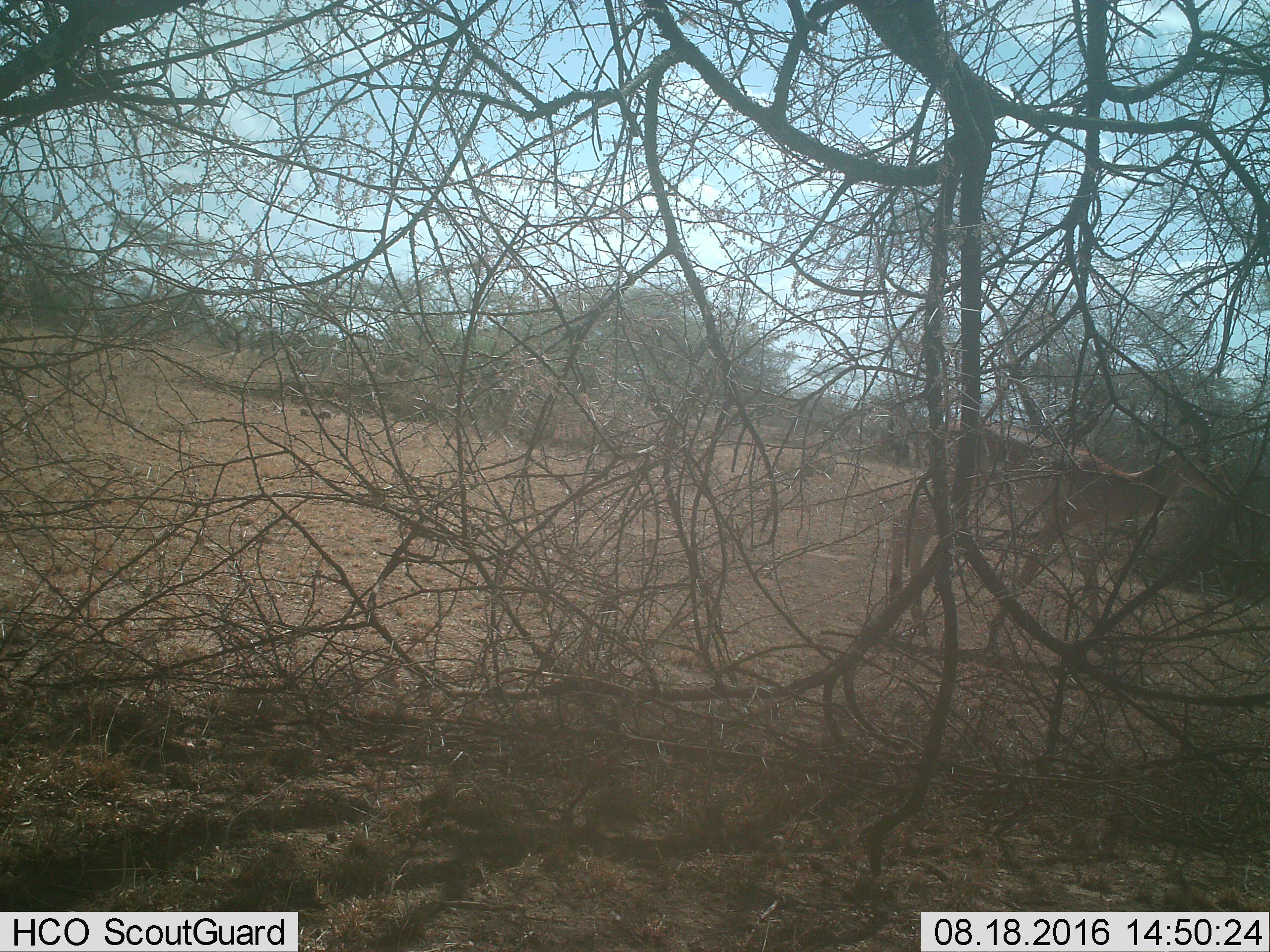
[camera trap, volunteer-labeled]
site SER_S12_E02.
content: unidentified animal